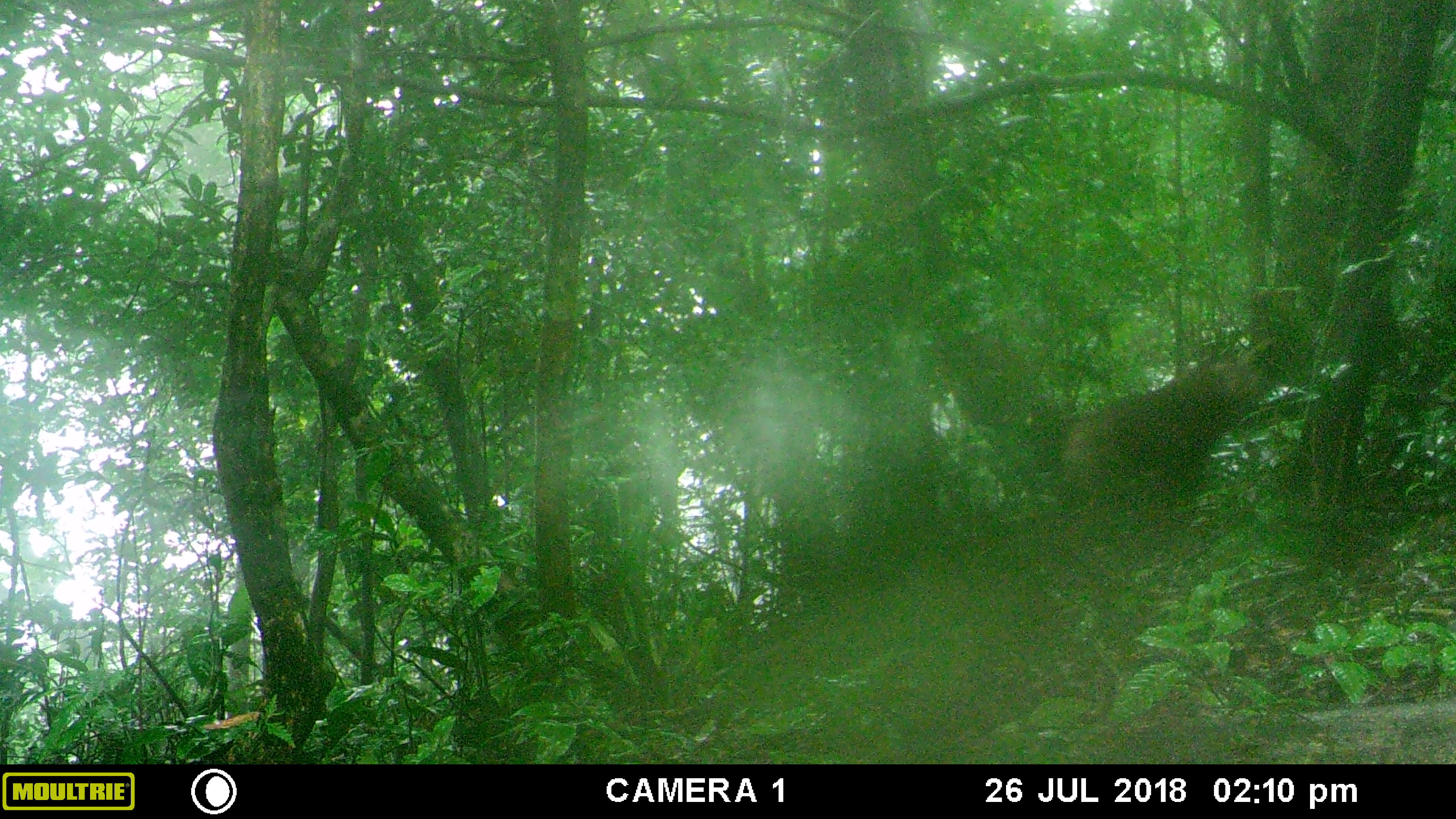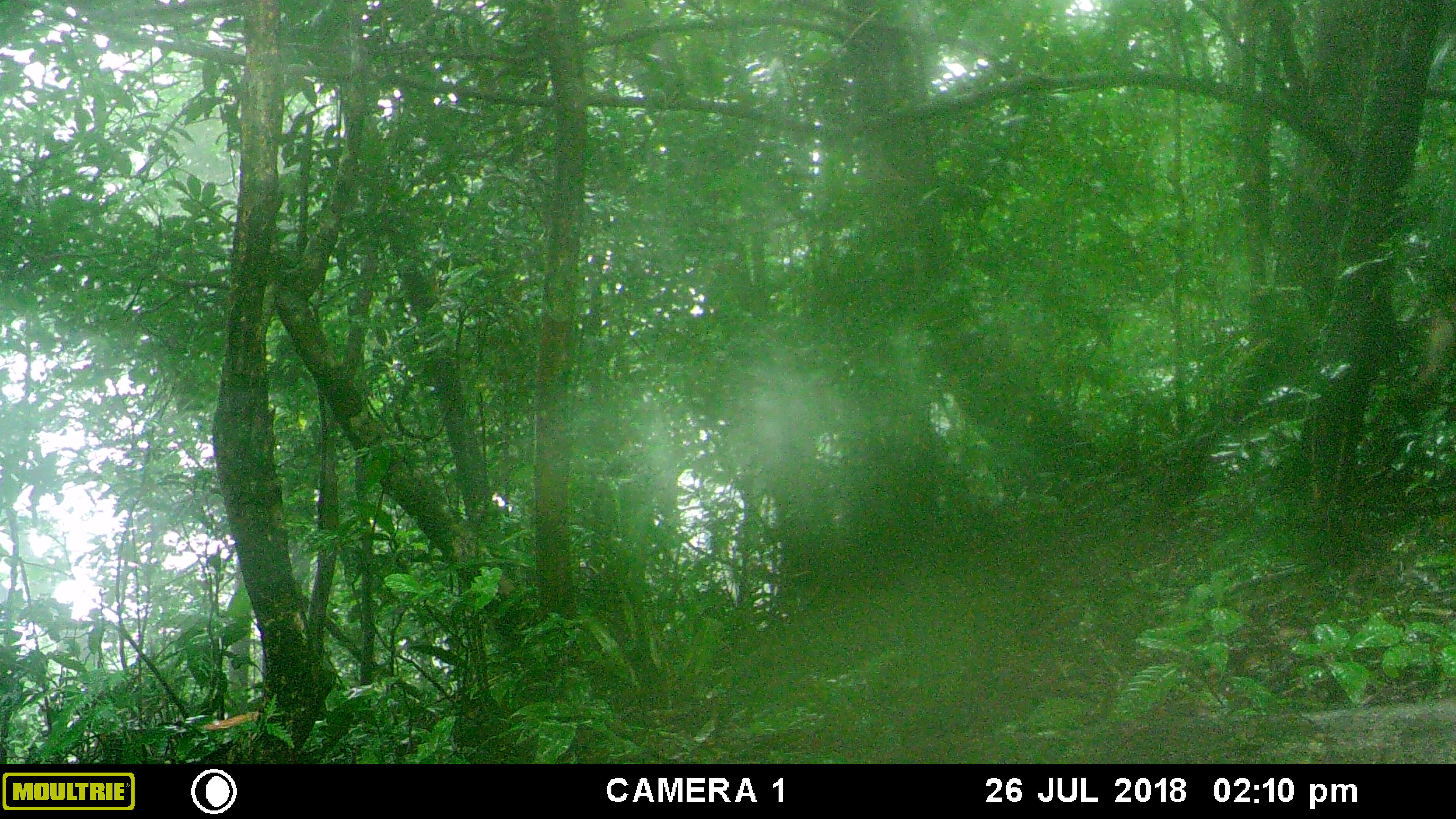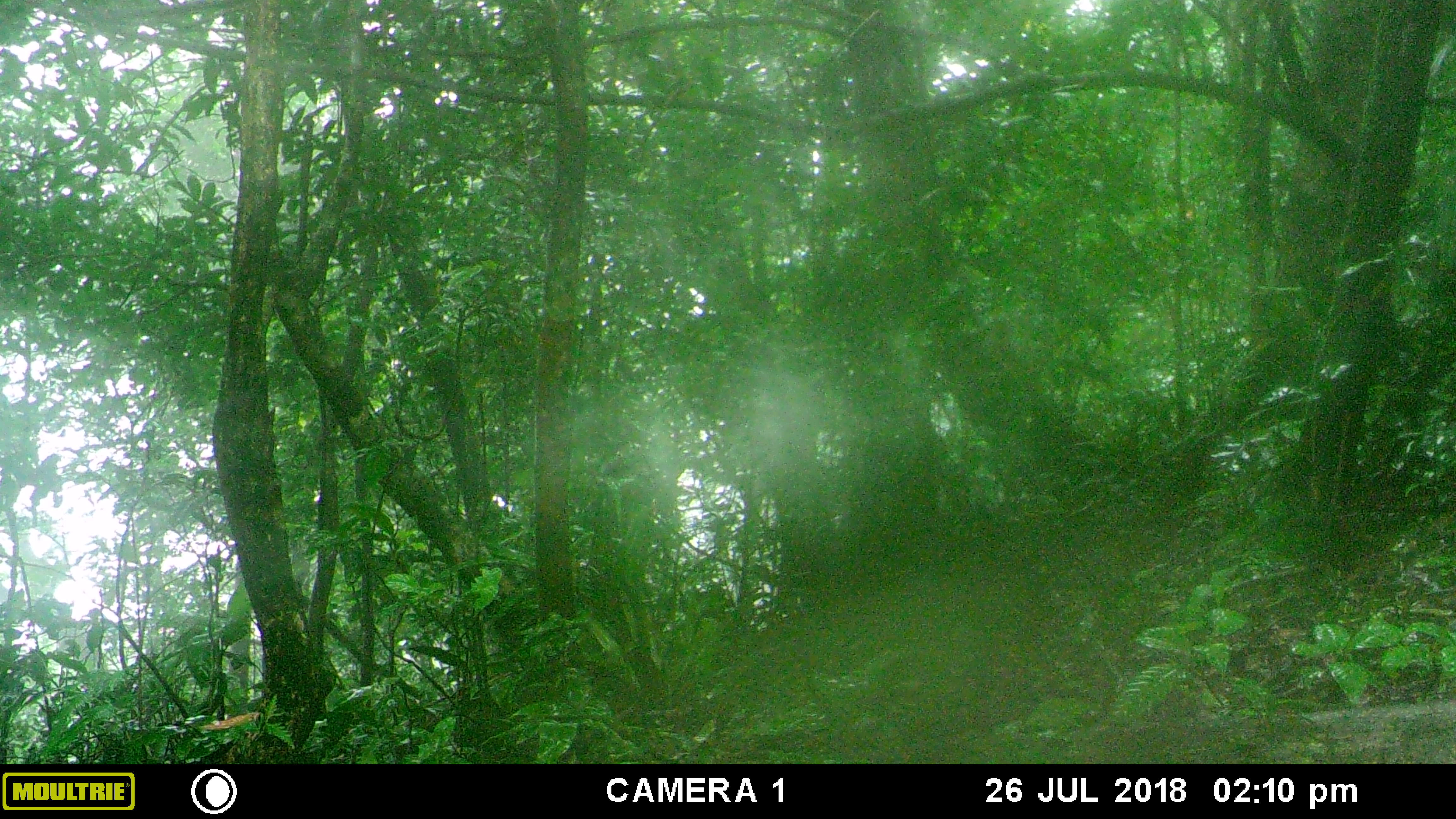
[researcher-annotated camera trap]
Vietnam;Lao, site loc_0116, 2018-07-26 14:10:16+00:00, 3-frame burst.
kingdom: Animalia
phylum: Chordata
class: Mammalia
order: Artiodactyla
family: Cervidae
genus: Rusa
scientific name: Rusa unicolor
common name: sambar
Sambar (Rusa unicolor). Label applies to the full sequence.